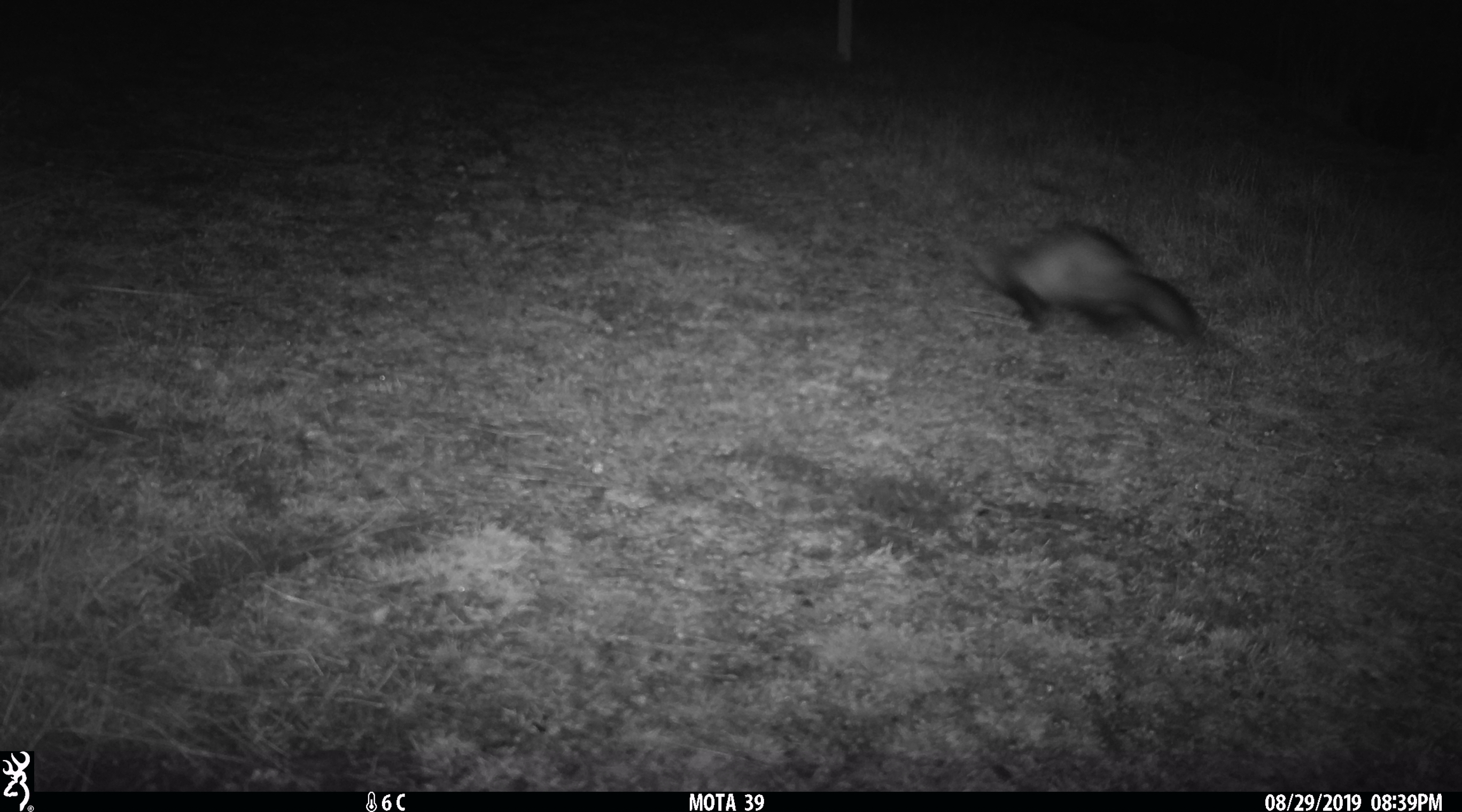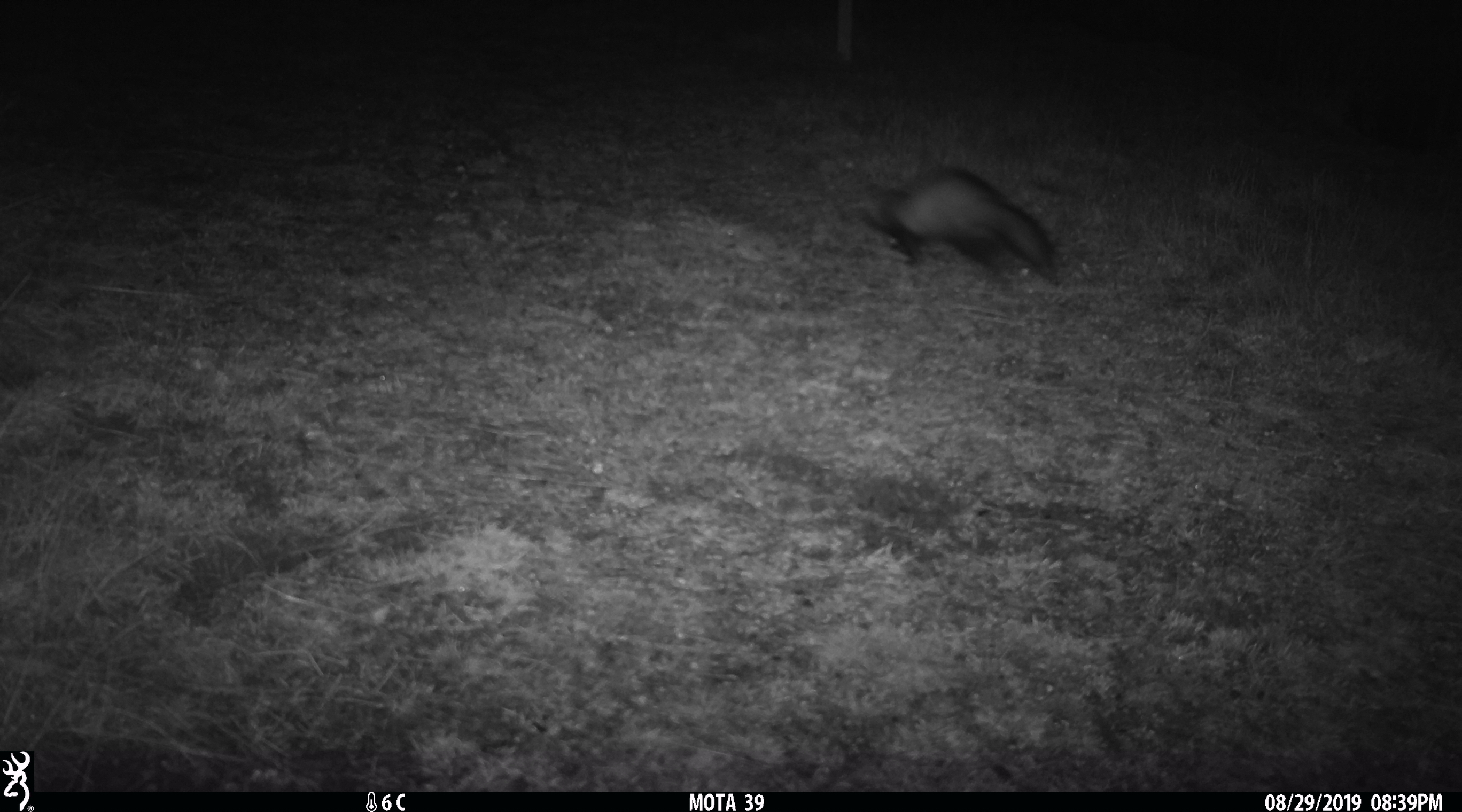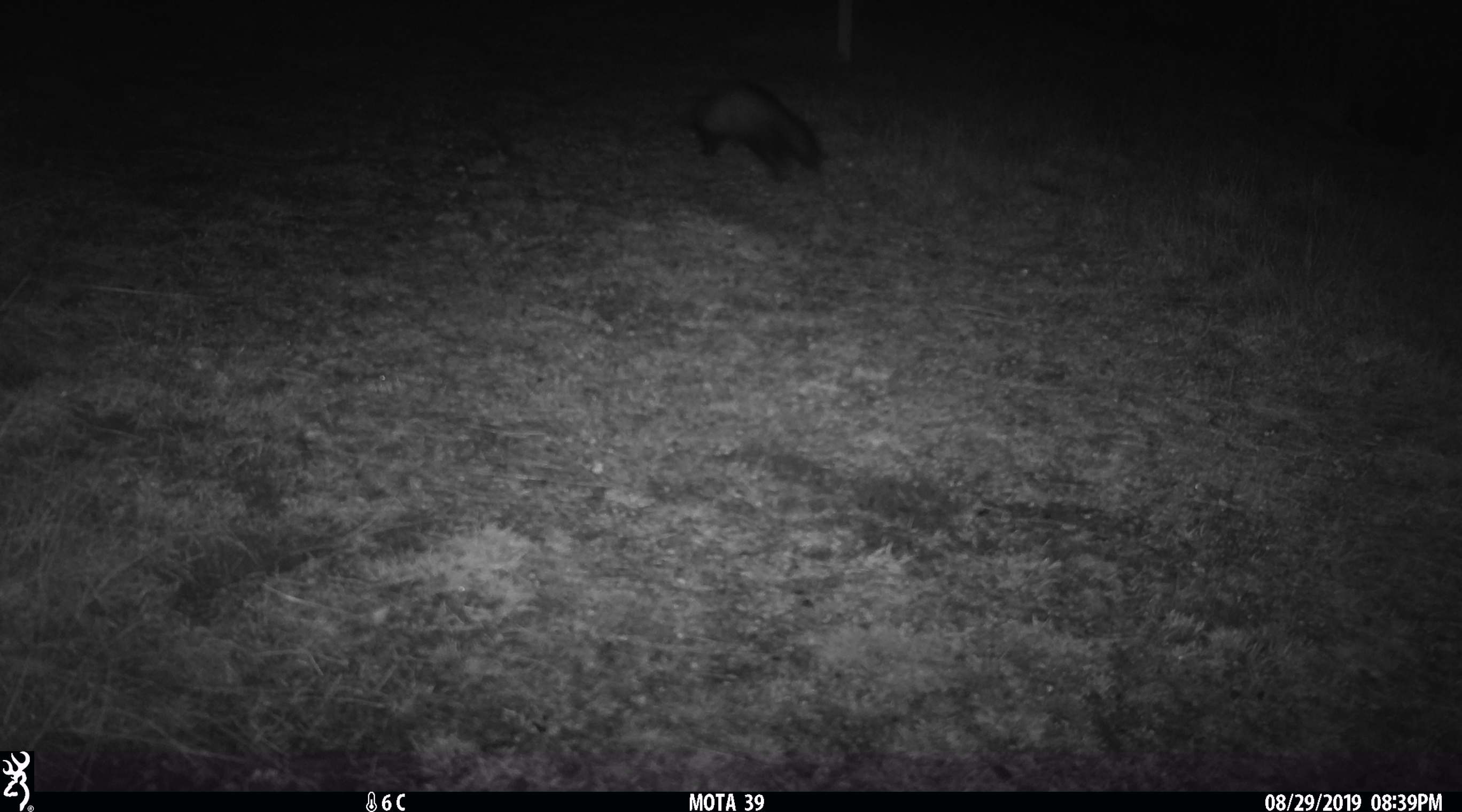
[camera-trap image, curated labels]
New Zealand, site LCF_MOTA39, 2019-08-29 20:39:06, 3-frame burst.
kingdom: Animalia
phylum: Chordata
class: Mammalia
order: Carnivora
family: Mustelidae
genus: Mustela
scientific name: Mustela furo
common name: ferret